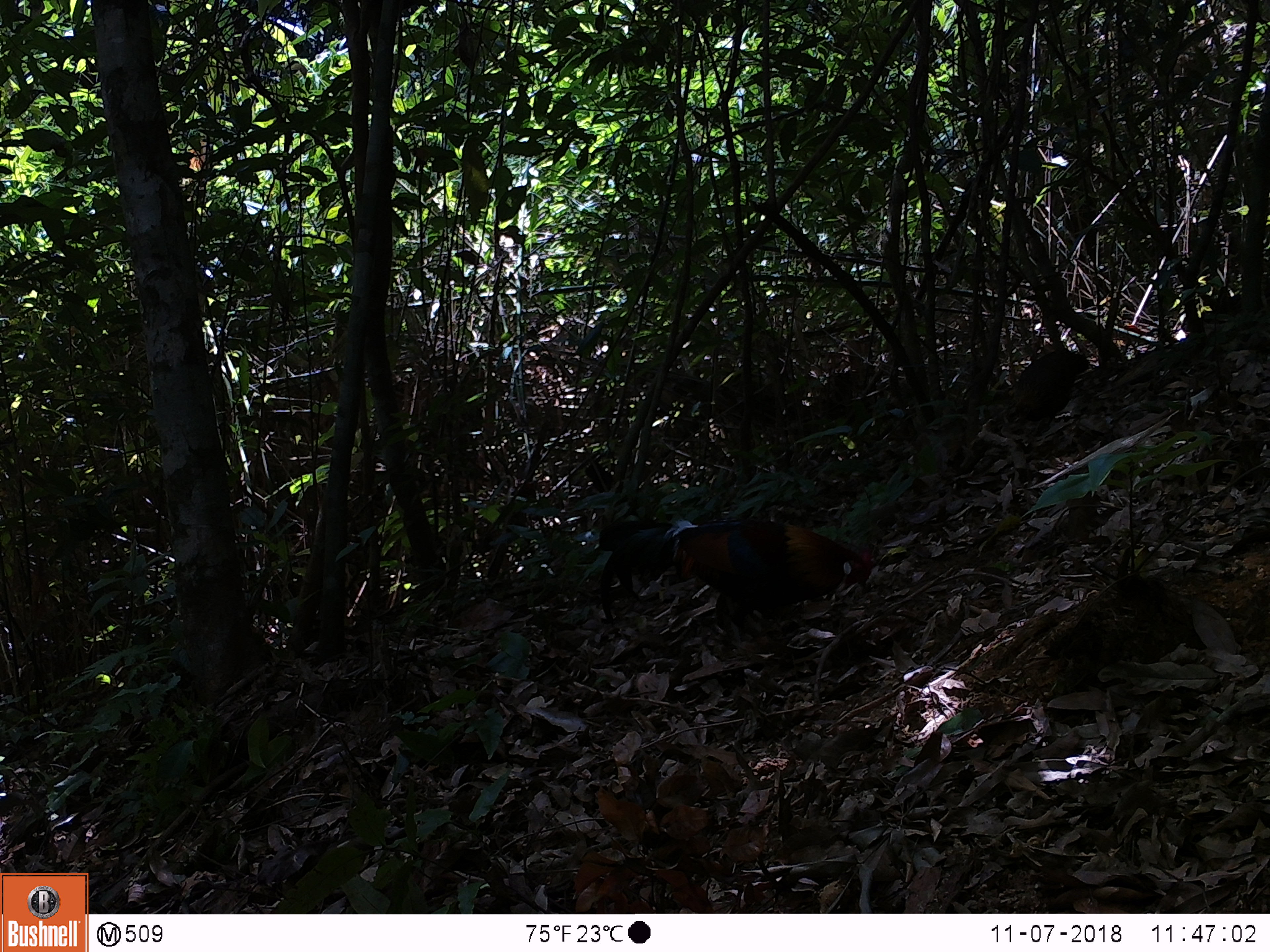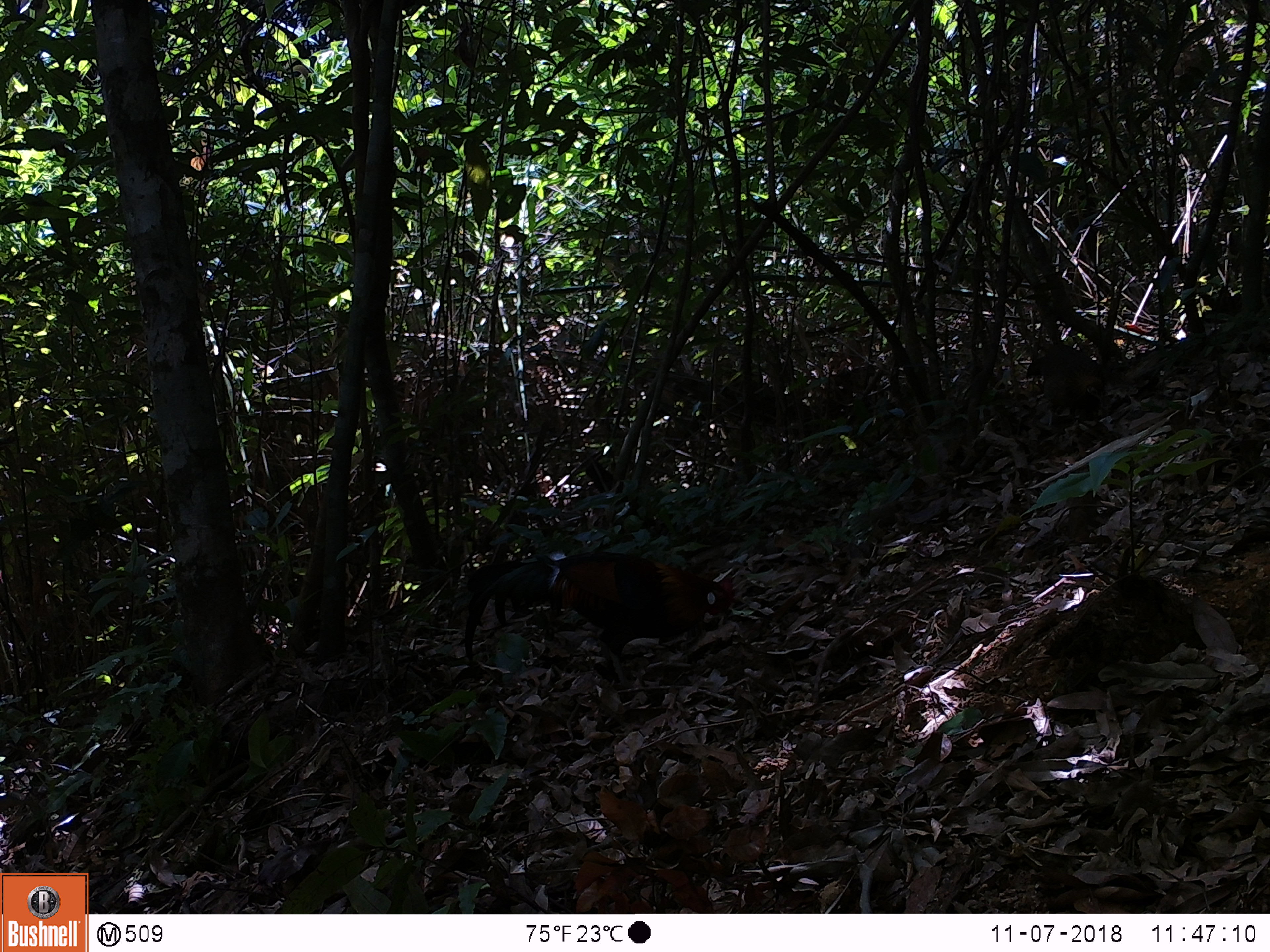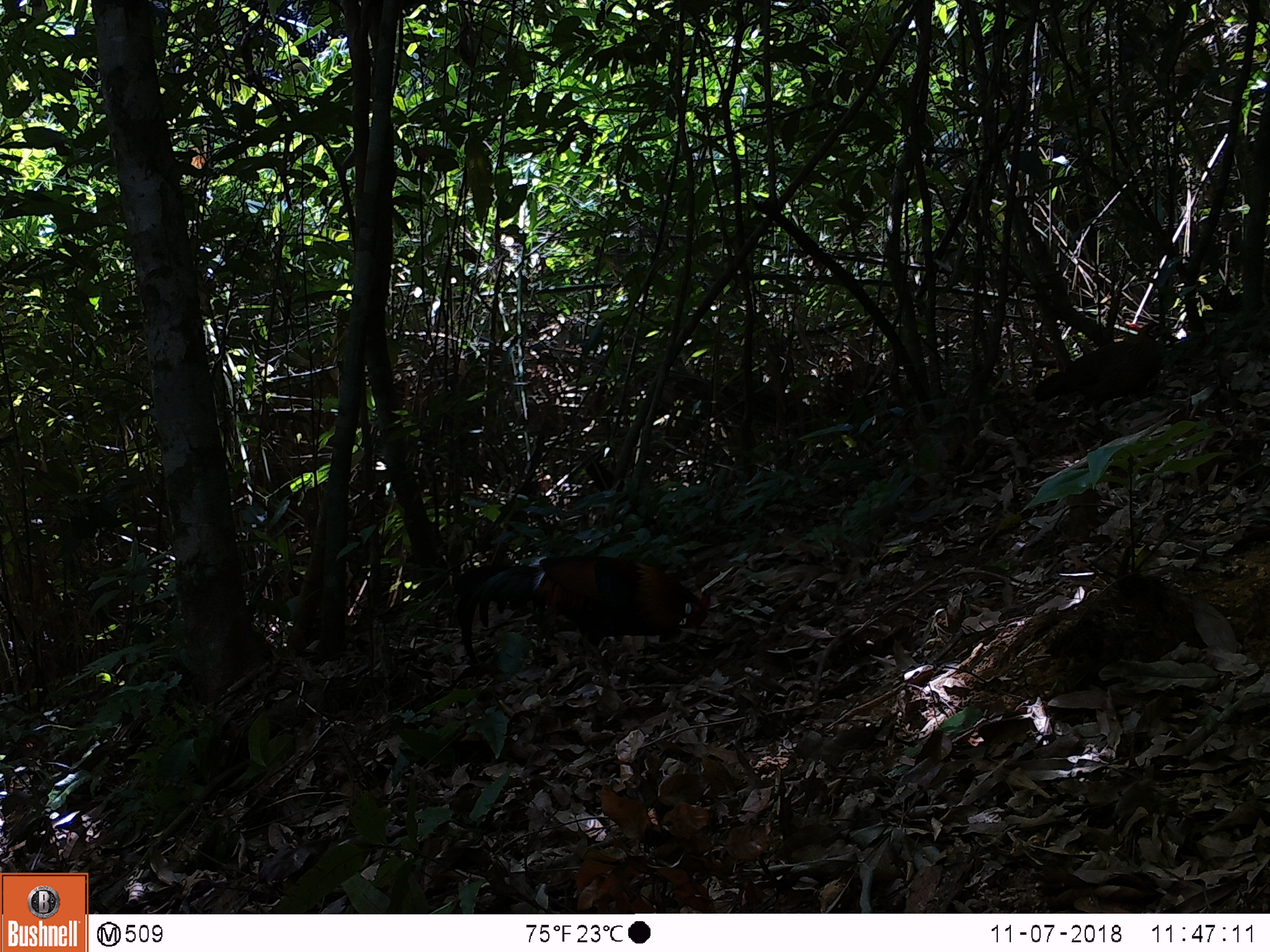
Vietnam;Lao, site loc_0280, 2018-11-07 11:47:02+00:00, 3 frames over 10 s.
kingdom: Animalia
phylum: Chordata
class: Aves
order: Galliformes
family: Phasianidae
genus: Gallus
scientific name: Gallus gallus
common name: red junglefowl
Red junglefowl (Gallus gallus). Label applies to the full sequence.